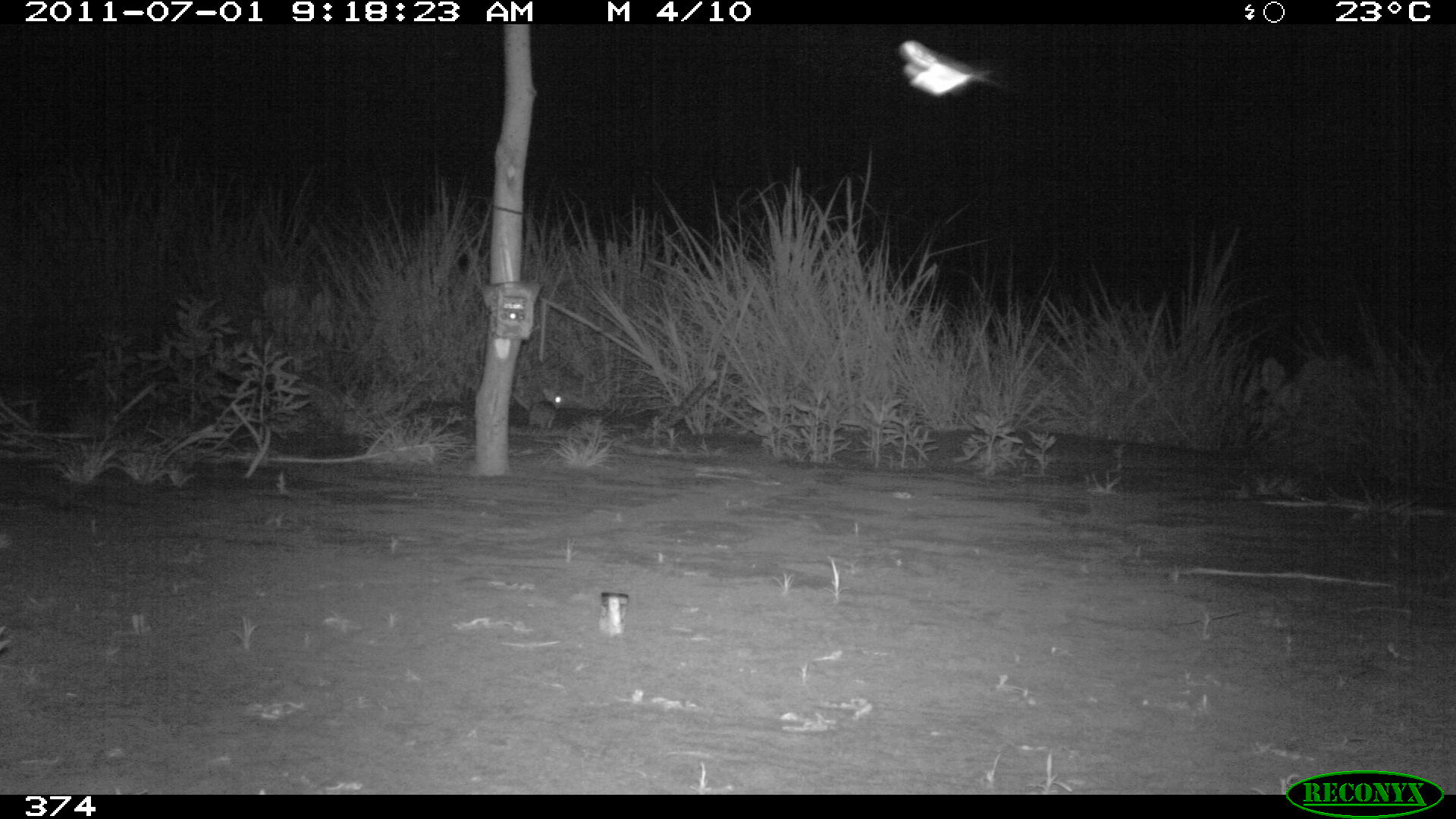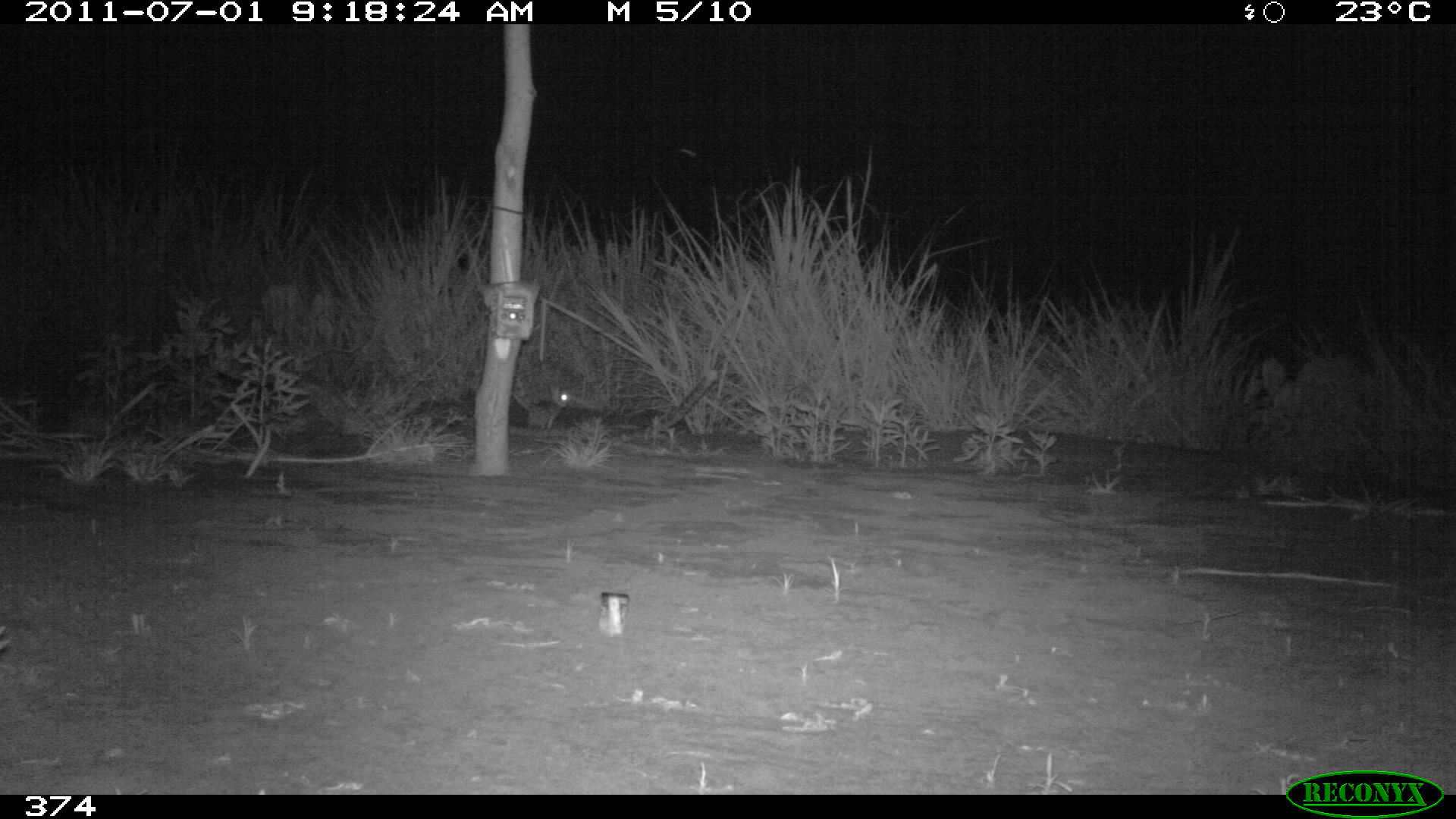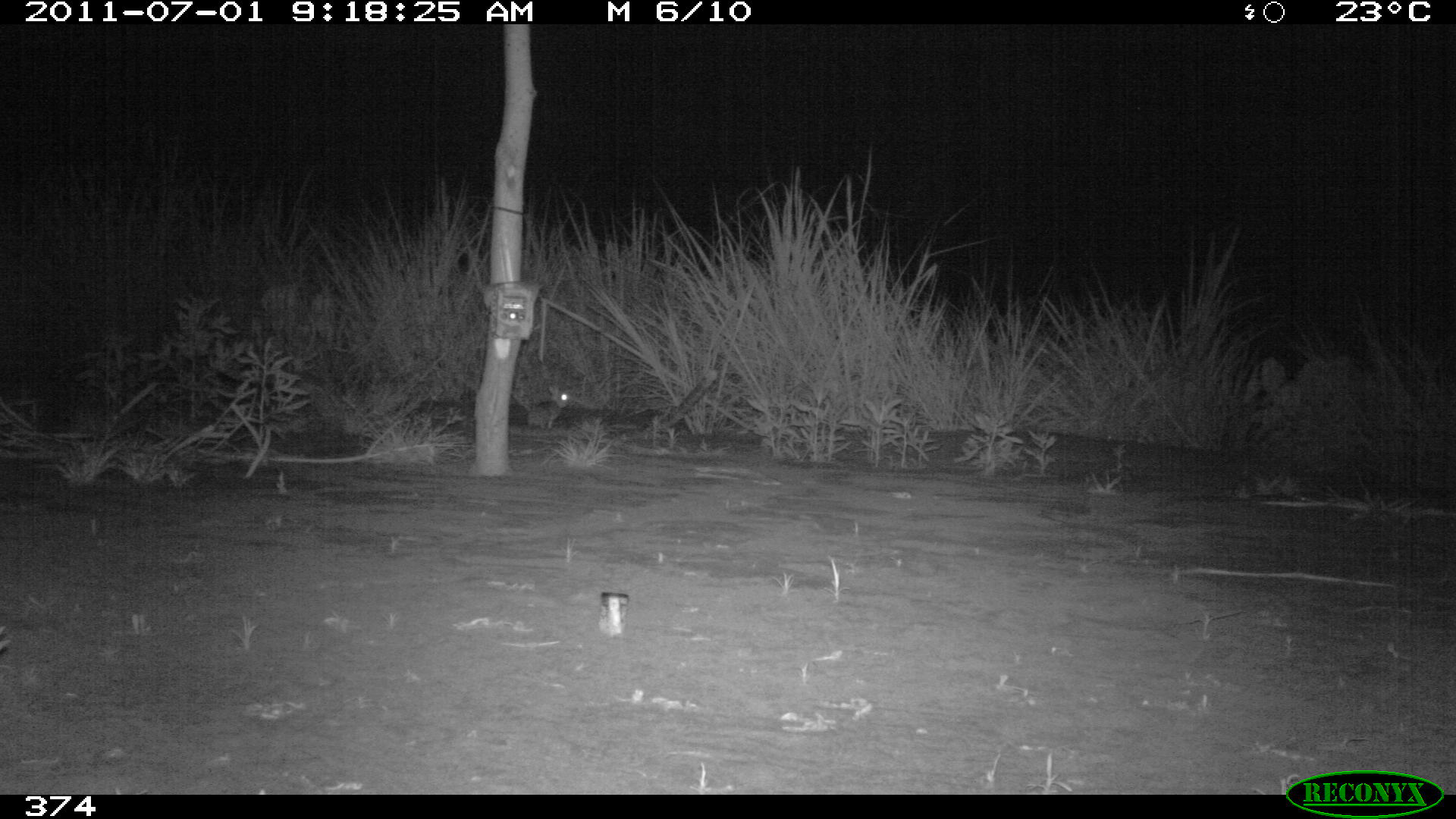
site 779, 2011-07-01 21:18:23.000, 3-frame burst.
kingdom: Animalia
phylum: Chordata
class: Mammalia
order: Lagomorpha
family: Leporidae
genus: Sylvilagus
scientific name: Sylvilagus brasiliensis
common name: tapeti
Sylvilagus brasiliensis (tapeti).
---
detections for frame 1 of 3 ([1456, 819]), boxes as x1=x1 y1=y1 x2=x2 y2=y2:
sylvilagus brasiliensis: x1=528 y1=388 x2=563 y2=429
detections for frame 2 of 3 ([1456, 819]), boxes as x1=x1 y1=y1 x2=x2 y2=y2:
sylvilagus brasiliensis: x1=529 y1=389 x2=571 y2=430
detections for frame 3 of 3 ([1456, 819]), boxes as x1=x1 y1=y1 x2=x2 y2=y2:
sylvilagus brasiliensis: x1=525 y1=385 x2=573 y2=433